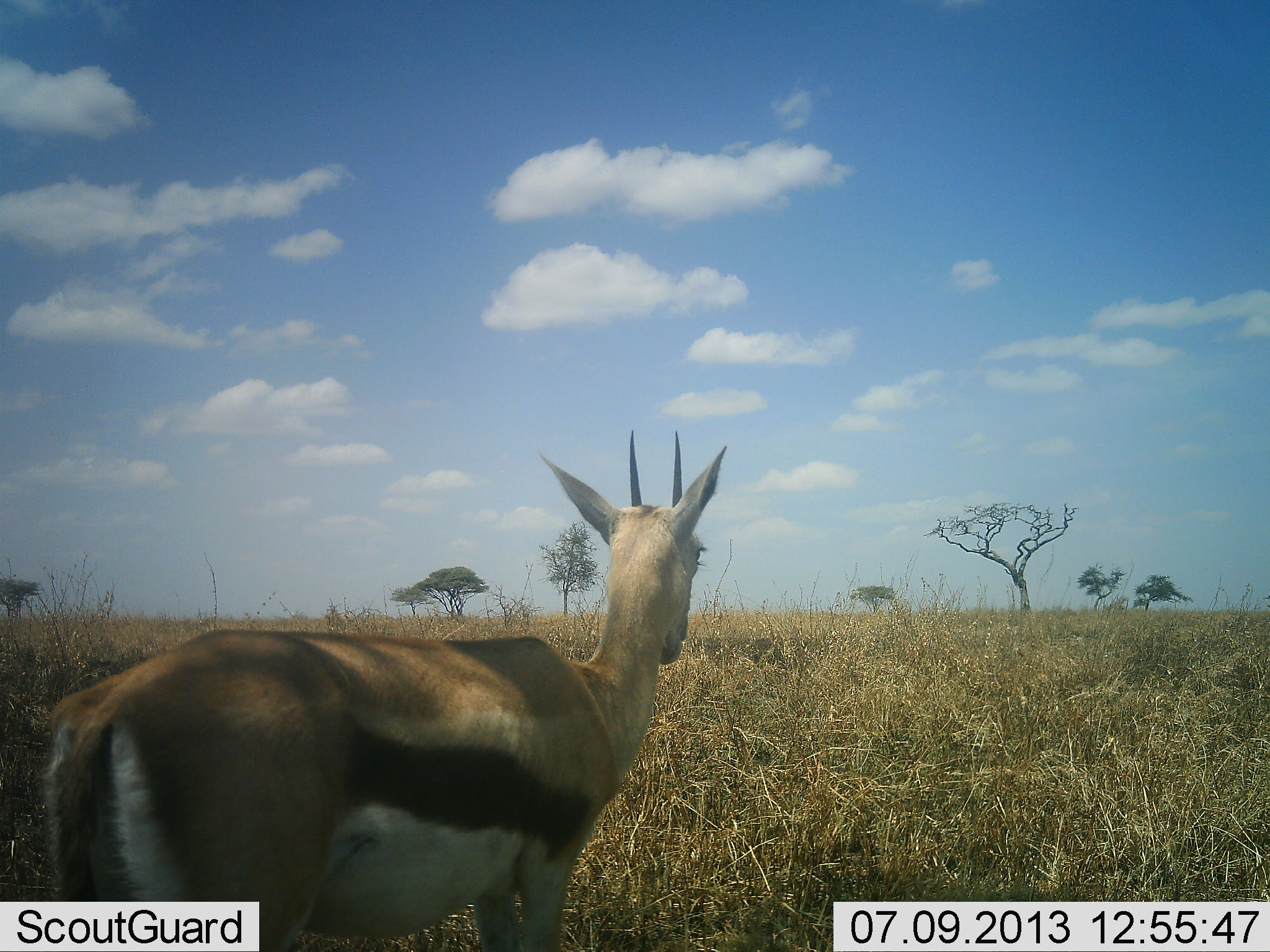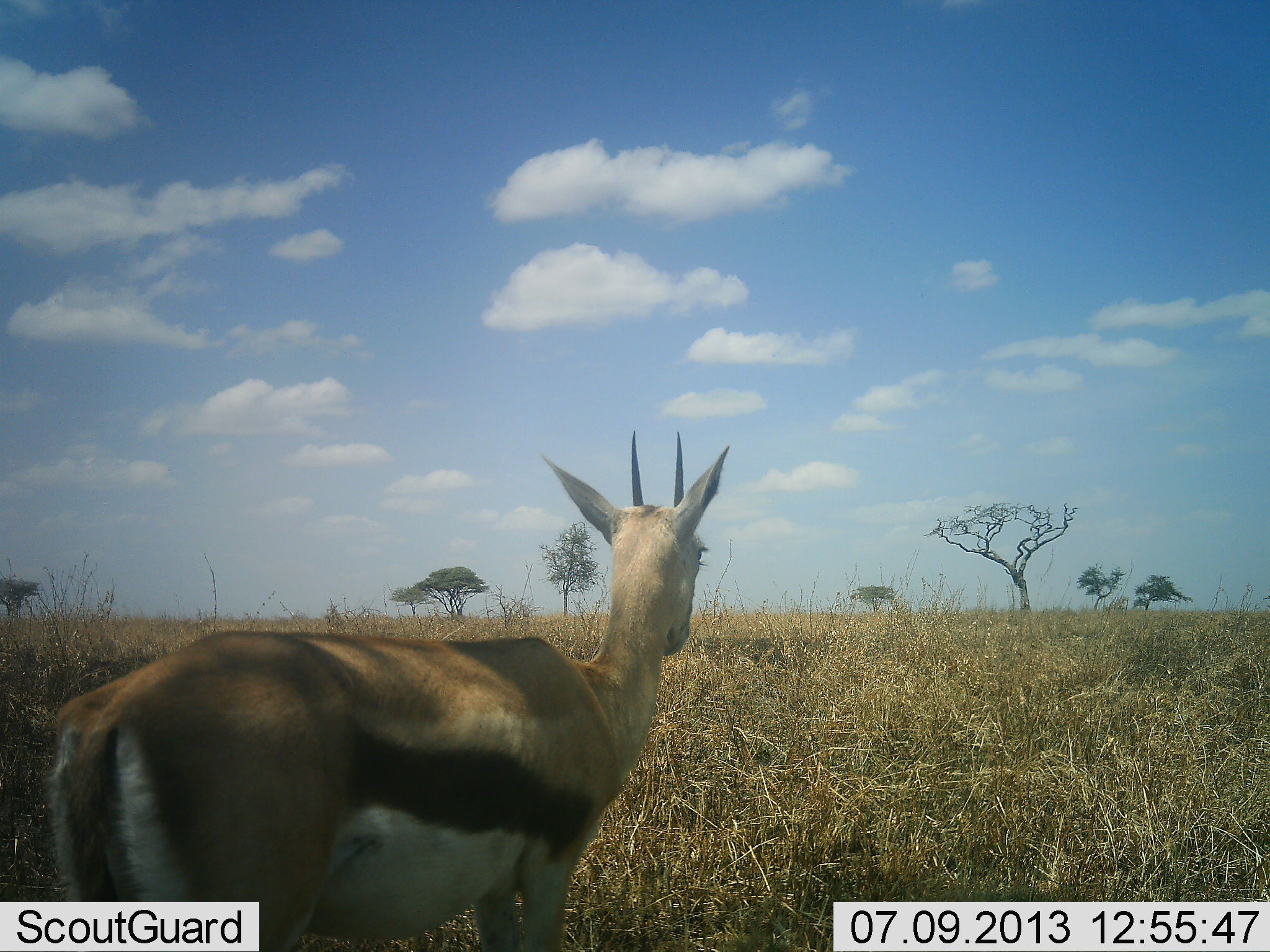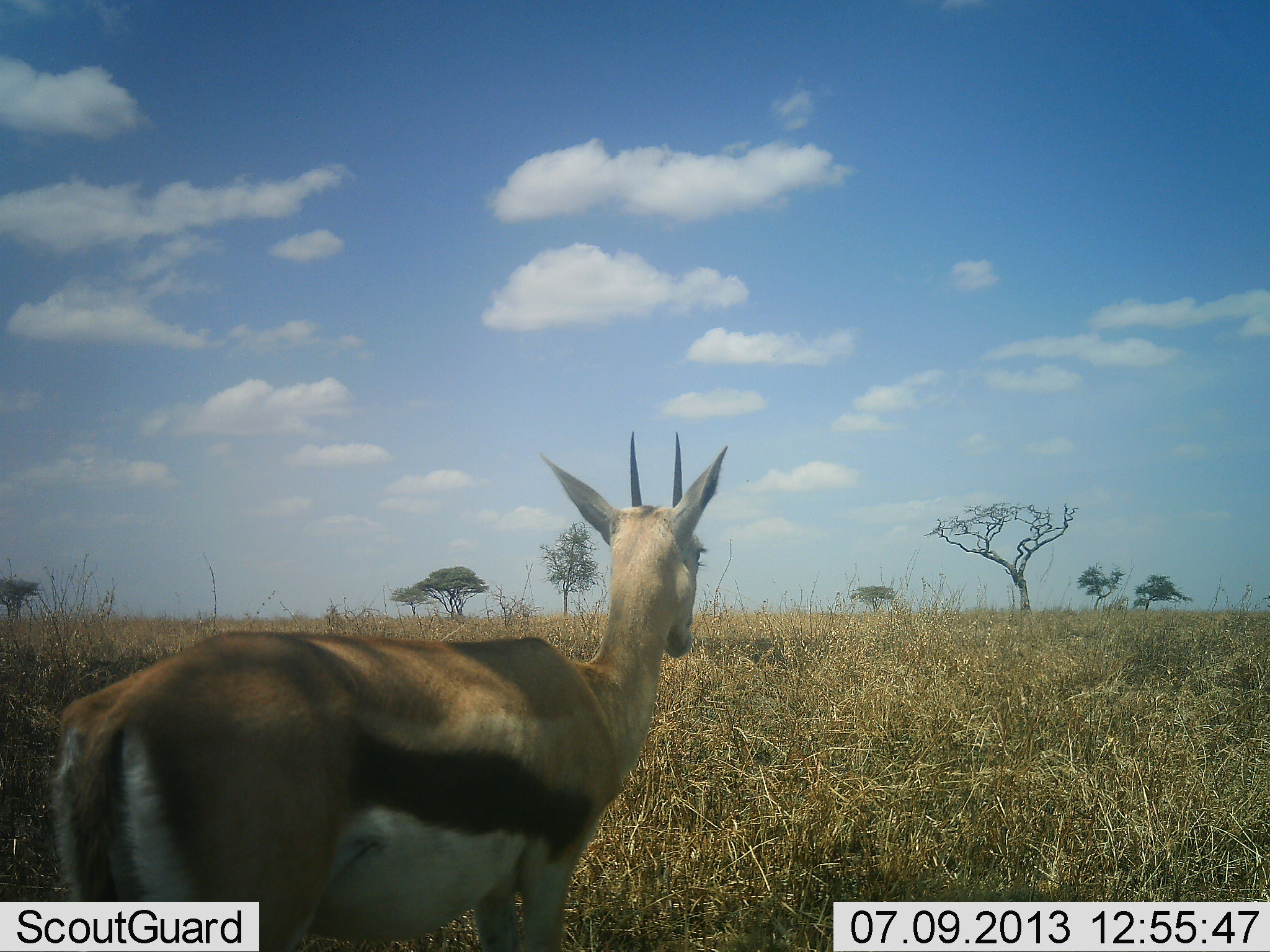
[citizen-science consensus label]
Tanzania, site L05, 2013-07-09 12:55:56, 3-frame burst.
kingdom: Animalia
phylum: Chordata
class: Mammalia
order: Artiodactyla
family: Bovidae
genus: Eudorcas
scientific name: Eudorcas thomsonii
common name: thomson's gazelle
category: gazellethomsons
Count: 1.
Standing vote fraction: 94%.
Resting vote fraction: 0%.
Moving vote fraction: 6%.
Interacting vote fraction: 0%.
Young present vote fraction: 0%.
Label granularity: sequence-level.